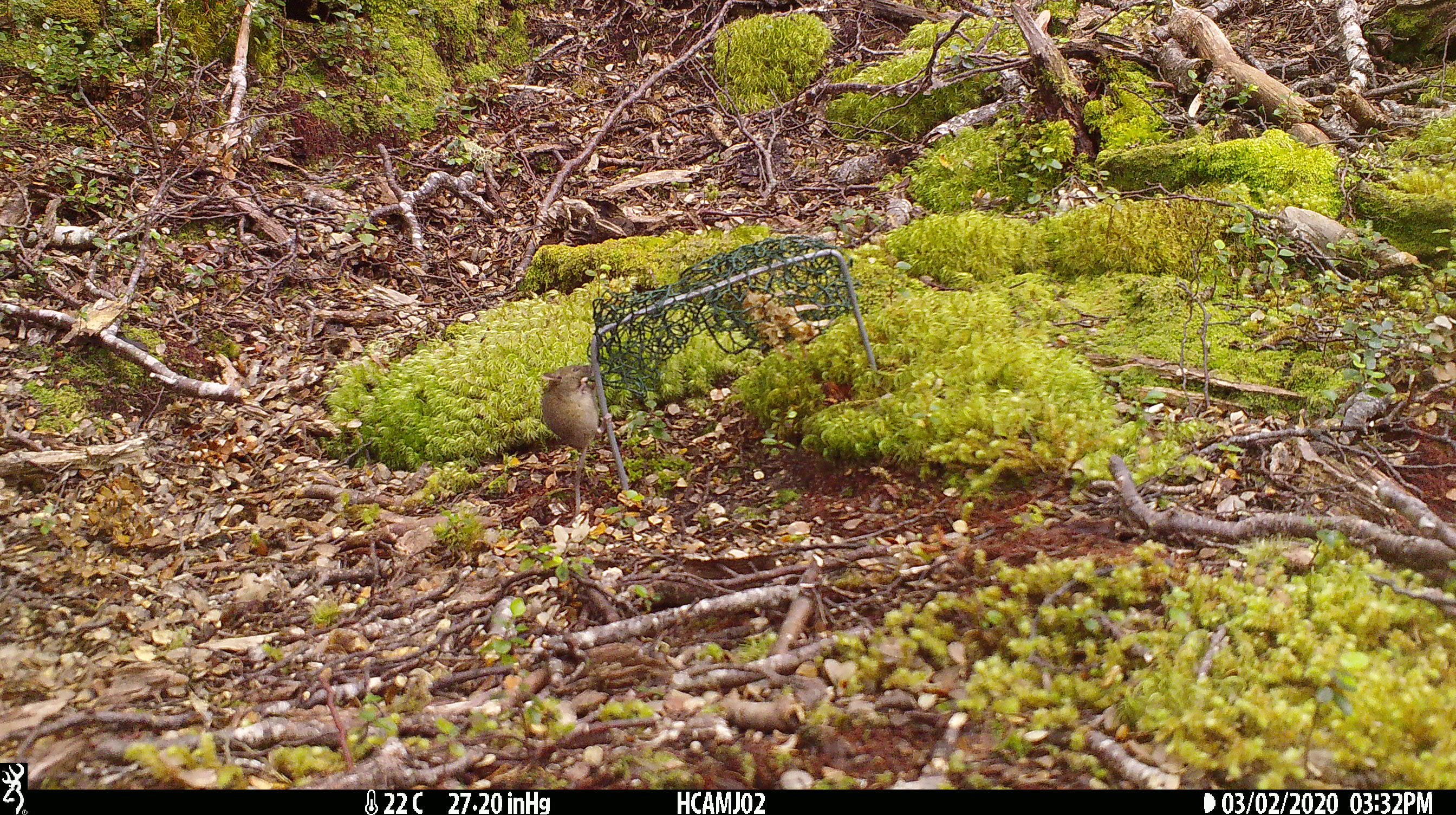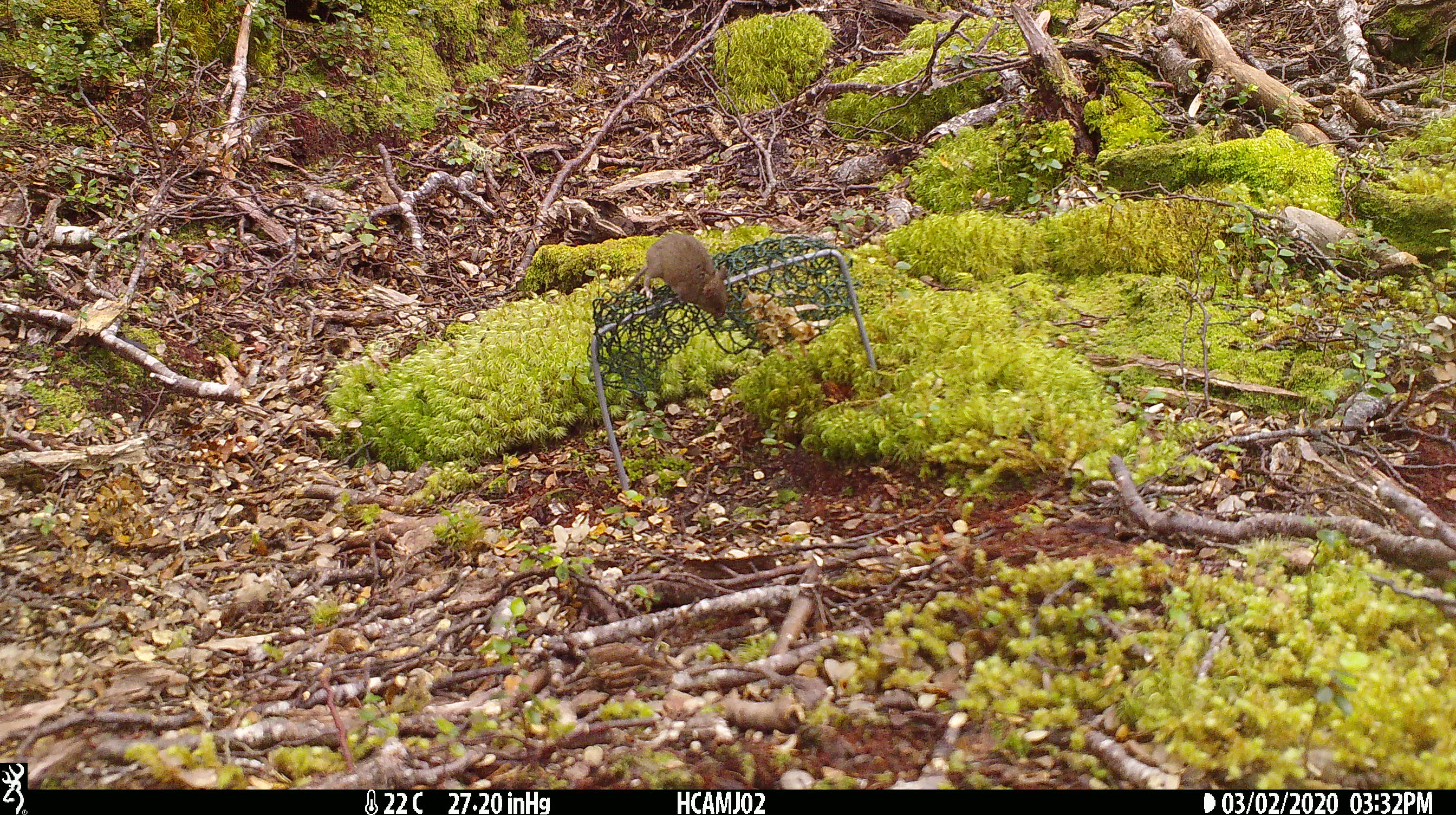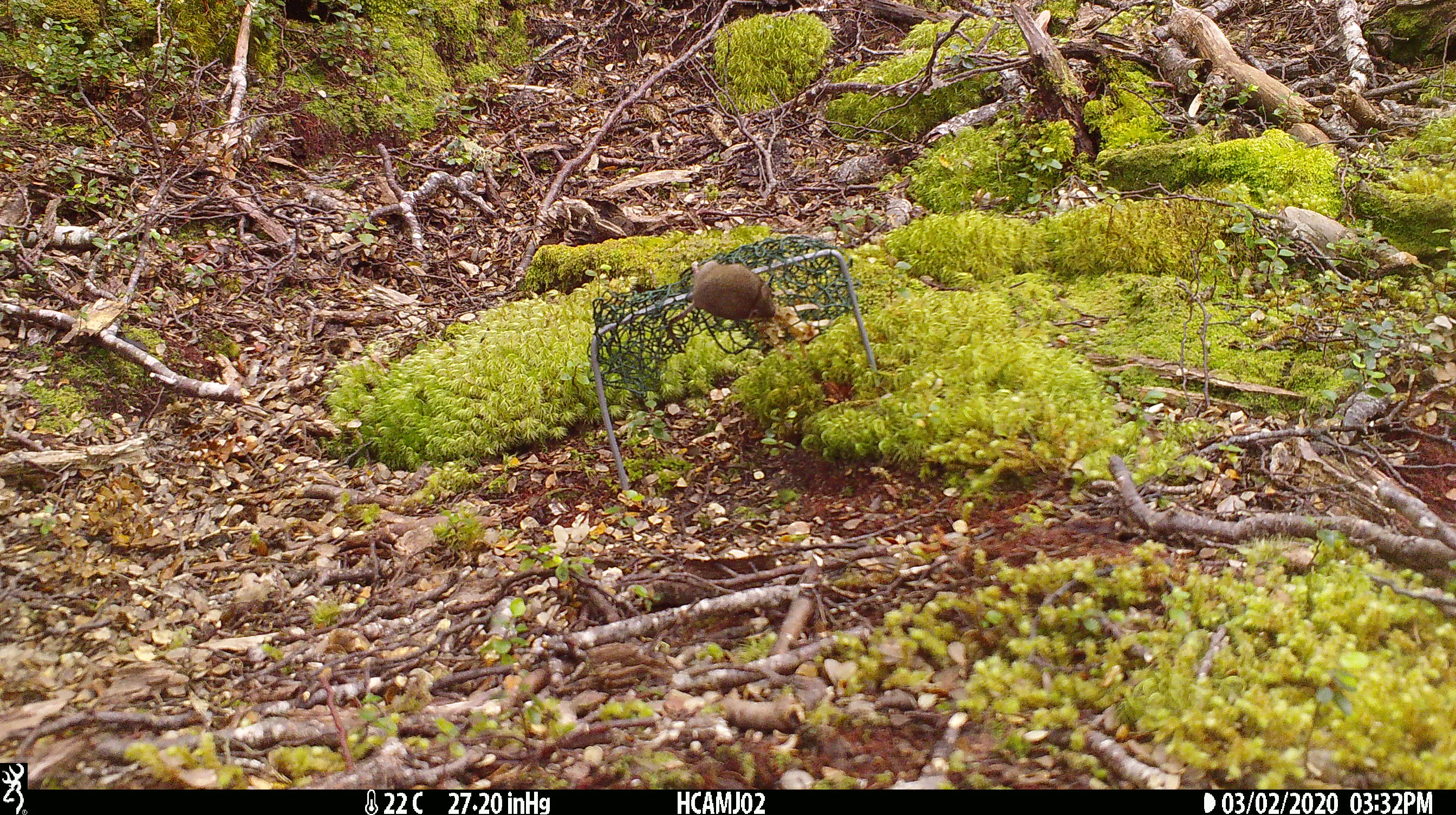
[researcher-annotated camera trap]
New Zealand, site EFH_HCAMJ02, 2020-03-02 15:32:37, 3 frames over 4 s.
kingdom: Animalia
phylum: Chordata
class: Mammalia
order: Rodentia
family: Muridae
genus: Mus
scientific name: Mus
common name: mouse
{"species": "mouse (Mus)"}